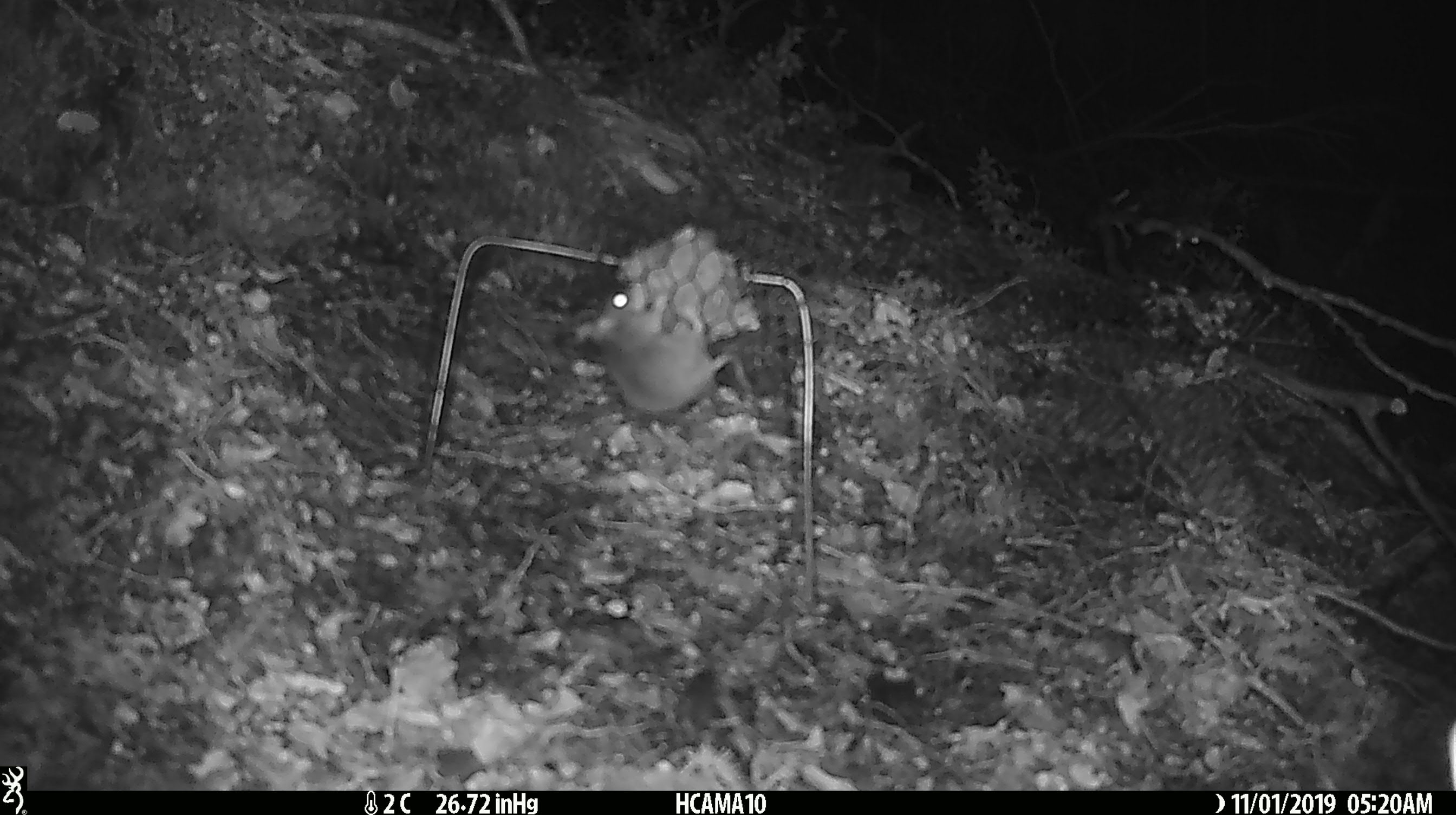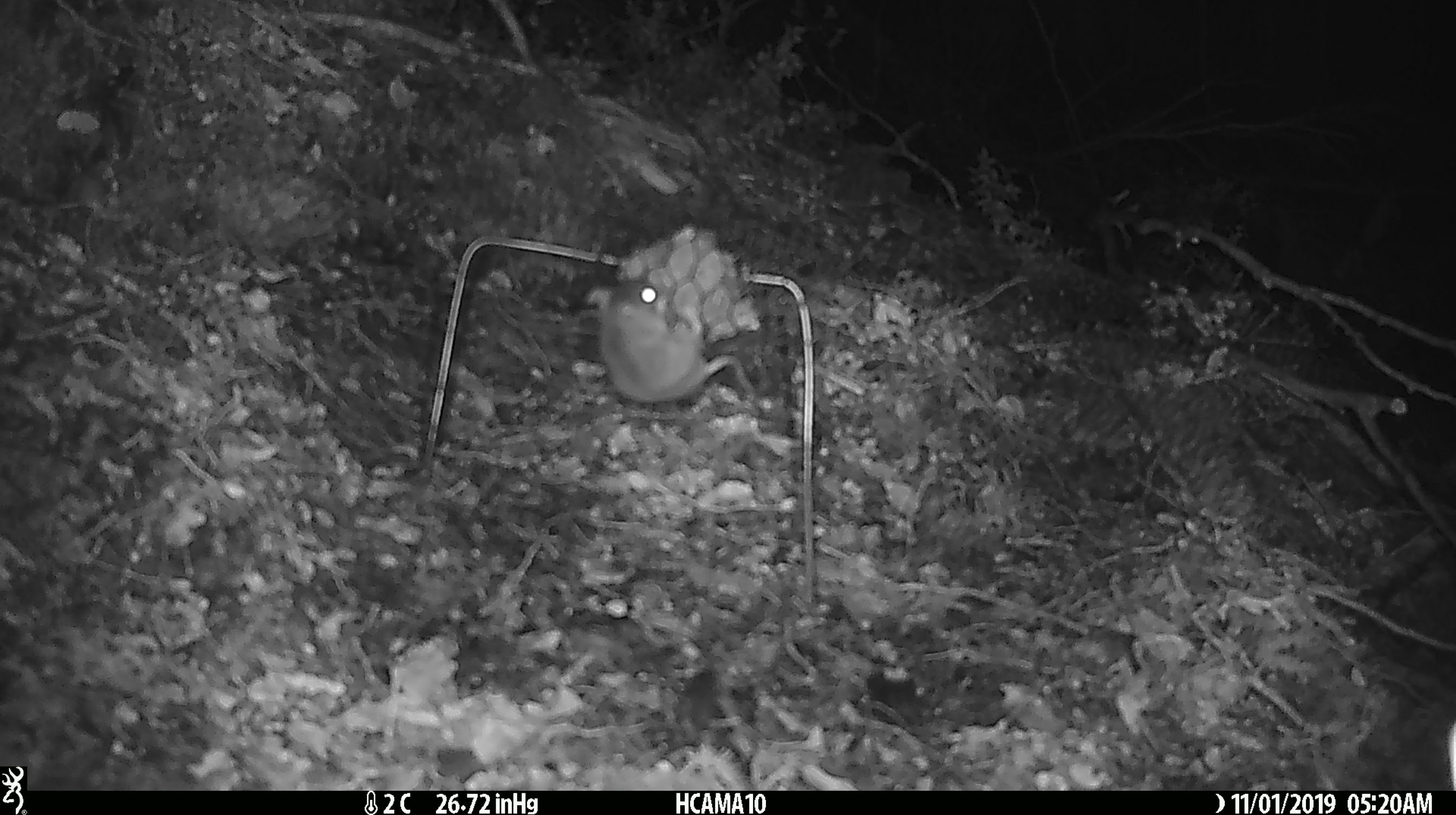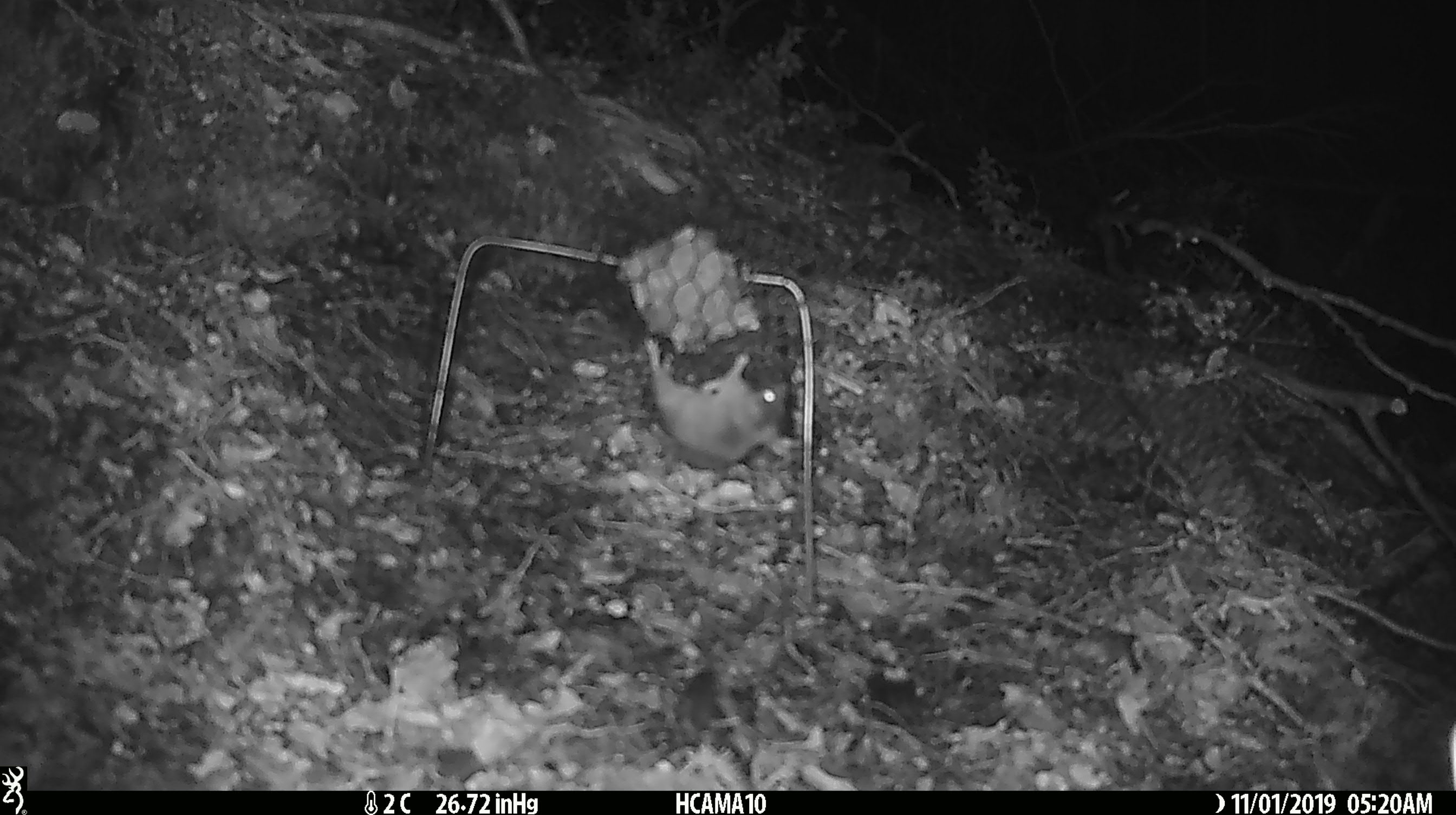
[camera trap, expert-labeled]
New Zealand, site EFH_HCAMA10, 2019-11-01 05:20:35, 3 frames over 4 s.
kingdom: Animalia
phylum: Chordata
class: Mammalia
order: Rodentia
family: Muridae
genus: Mus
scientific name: Mus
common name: mouse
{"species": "mouse (Mus)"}